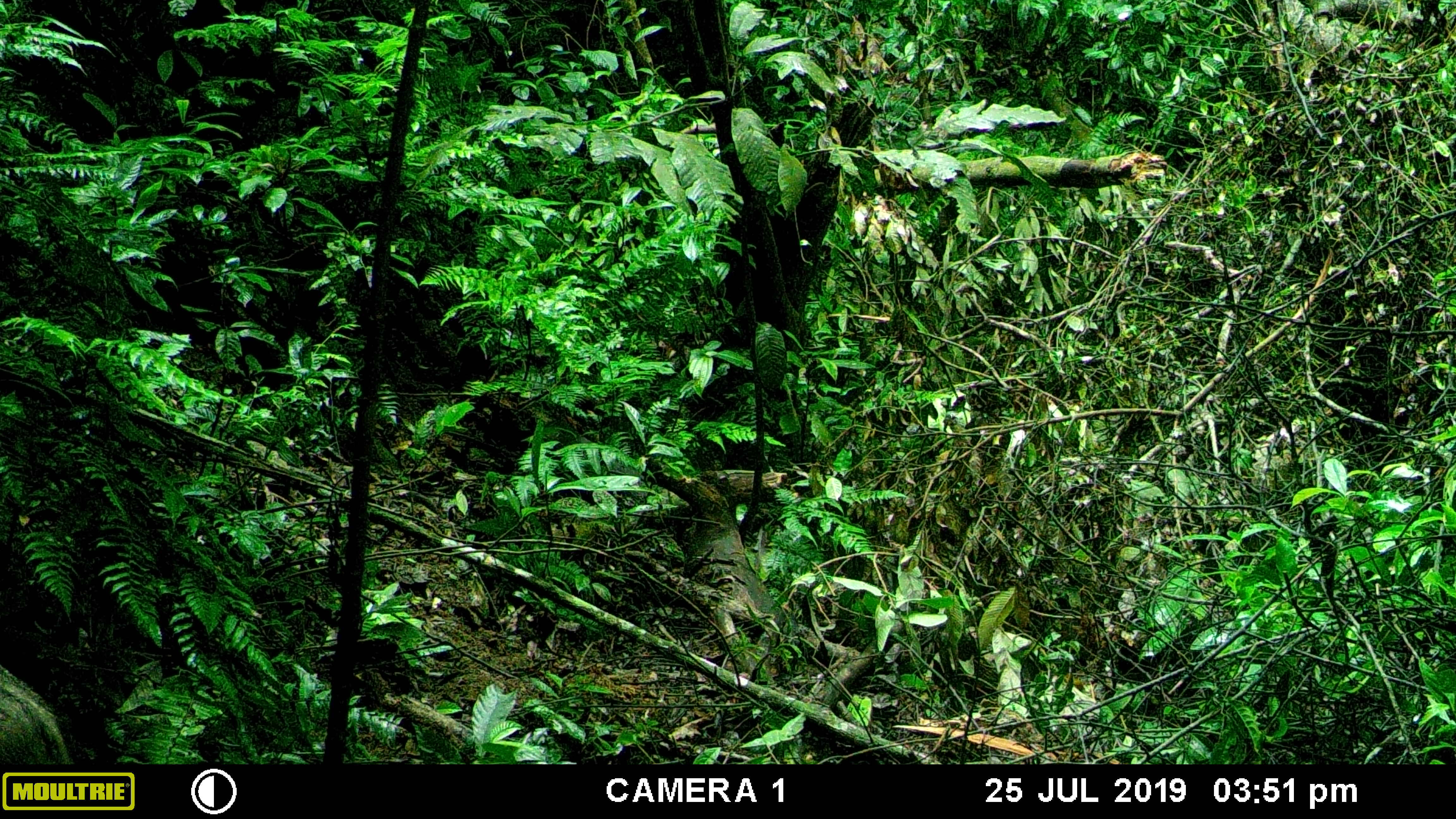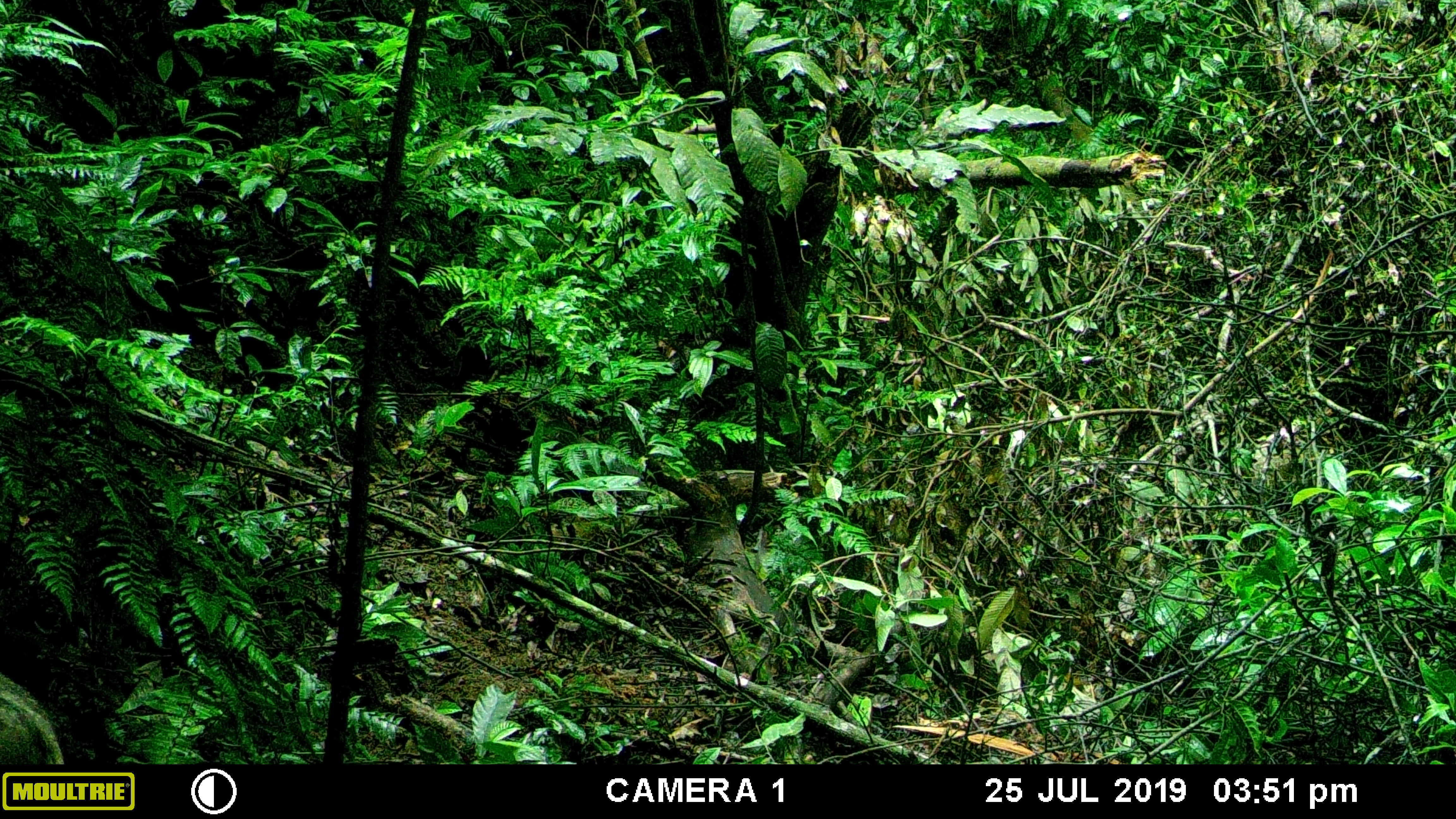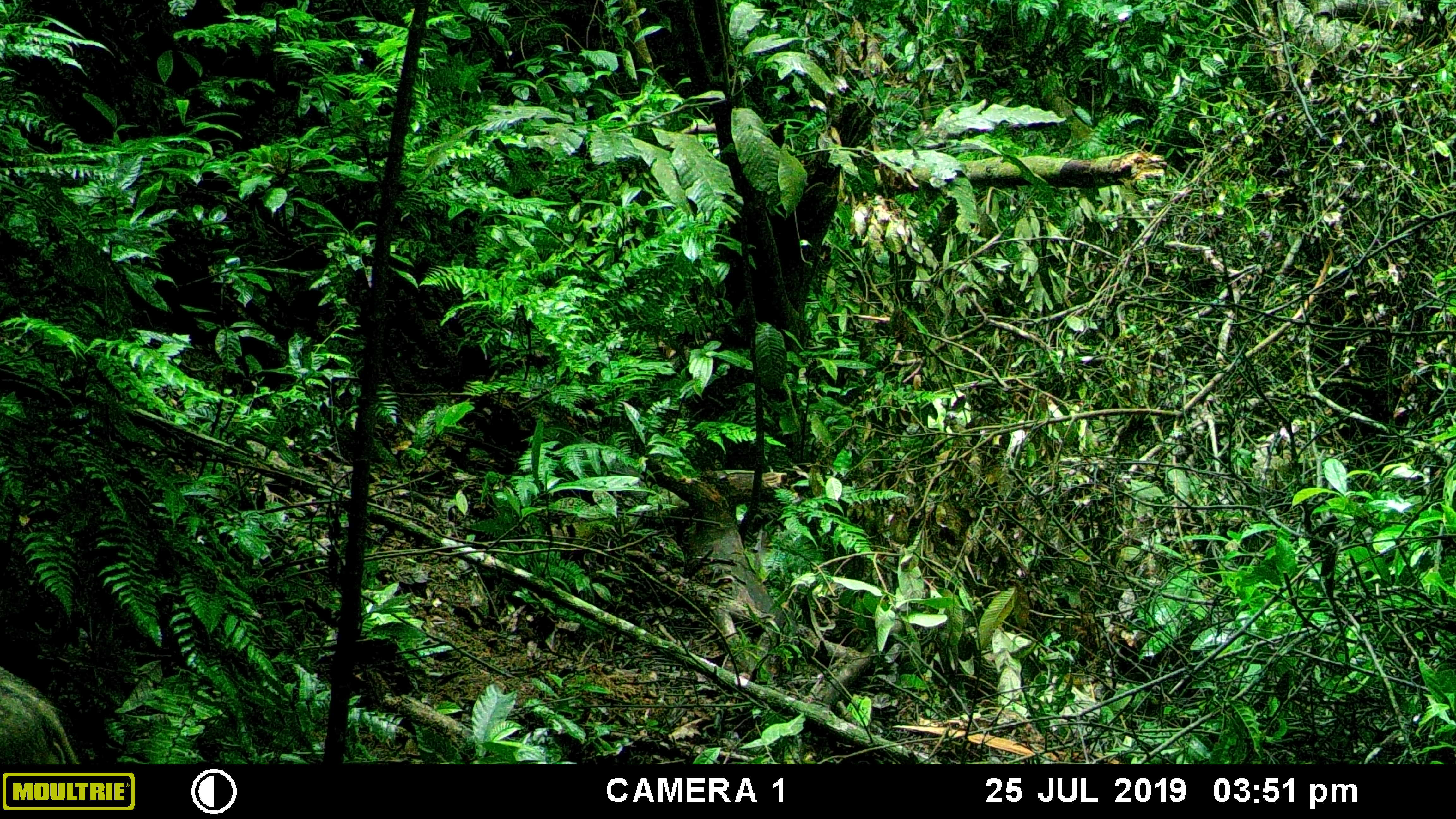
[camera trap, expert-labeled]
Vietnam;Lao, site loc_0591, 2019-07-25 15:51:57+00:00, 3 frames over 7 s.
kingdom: Animalia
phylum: Chordata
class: Mammalia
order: Artiodactyla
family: Suidae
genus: Sus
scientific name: Sus scrofa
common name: eurasian wild pig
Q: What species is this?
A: Eurasian wild pig (Sus scrofa).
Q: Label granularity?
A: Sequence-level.